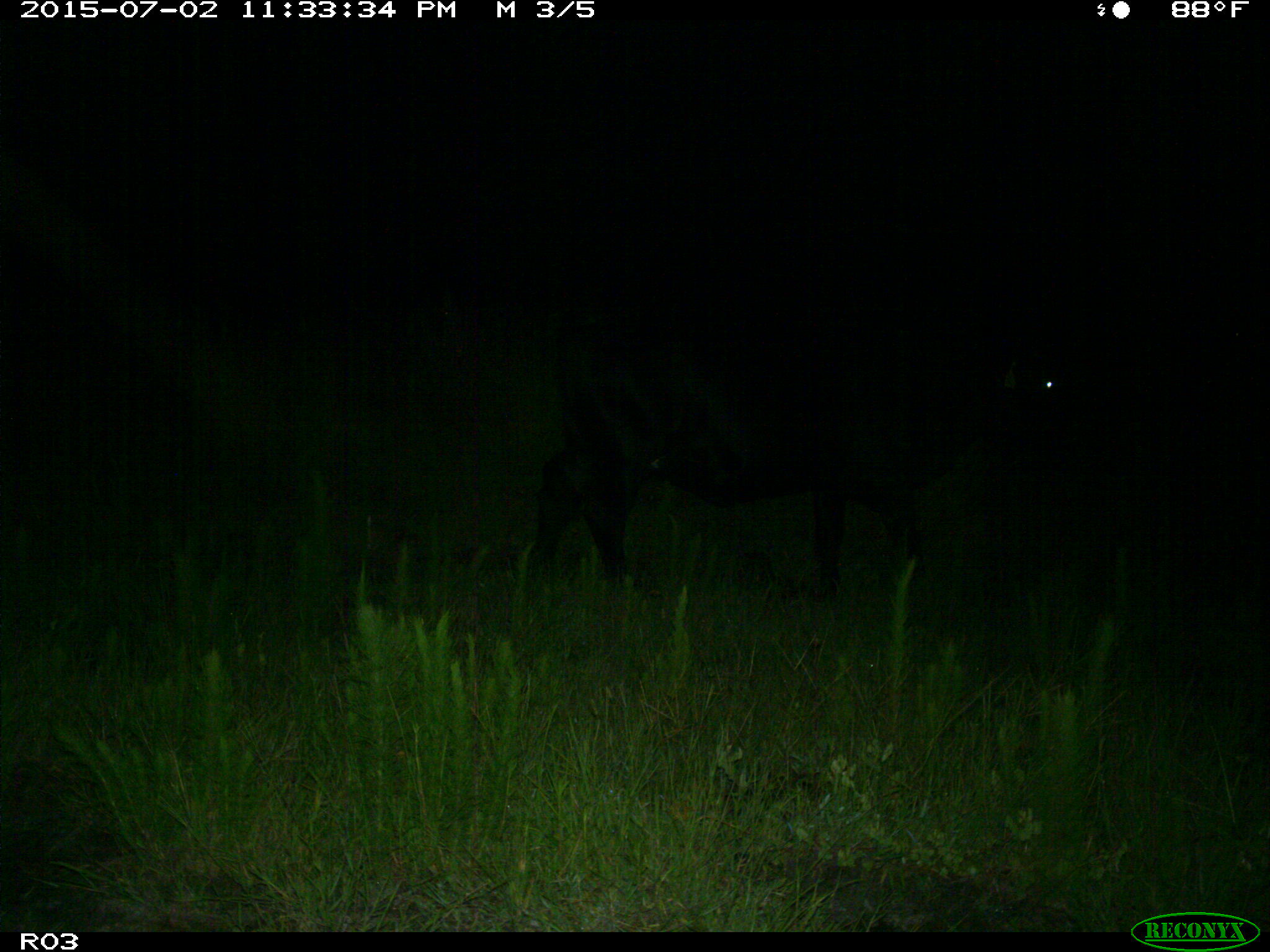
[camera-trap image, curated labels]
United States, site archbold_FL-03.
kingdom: Animalia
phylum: Chordata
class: Mammalia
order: Artiodactyla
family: Bovidae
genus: Bos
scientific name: Bos taurus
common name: domestic cow